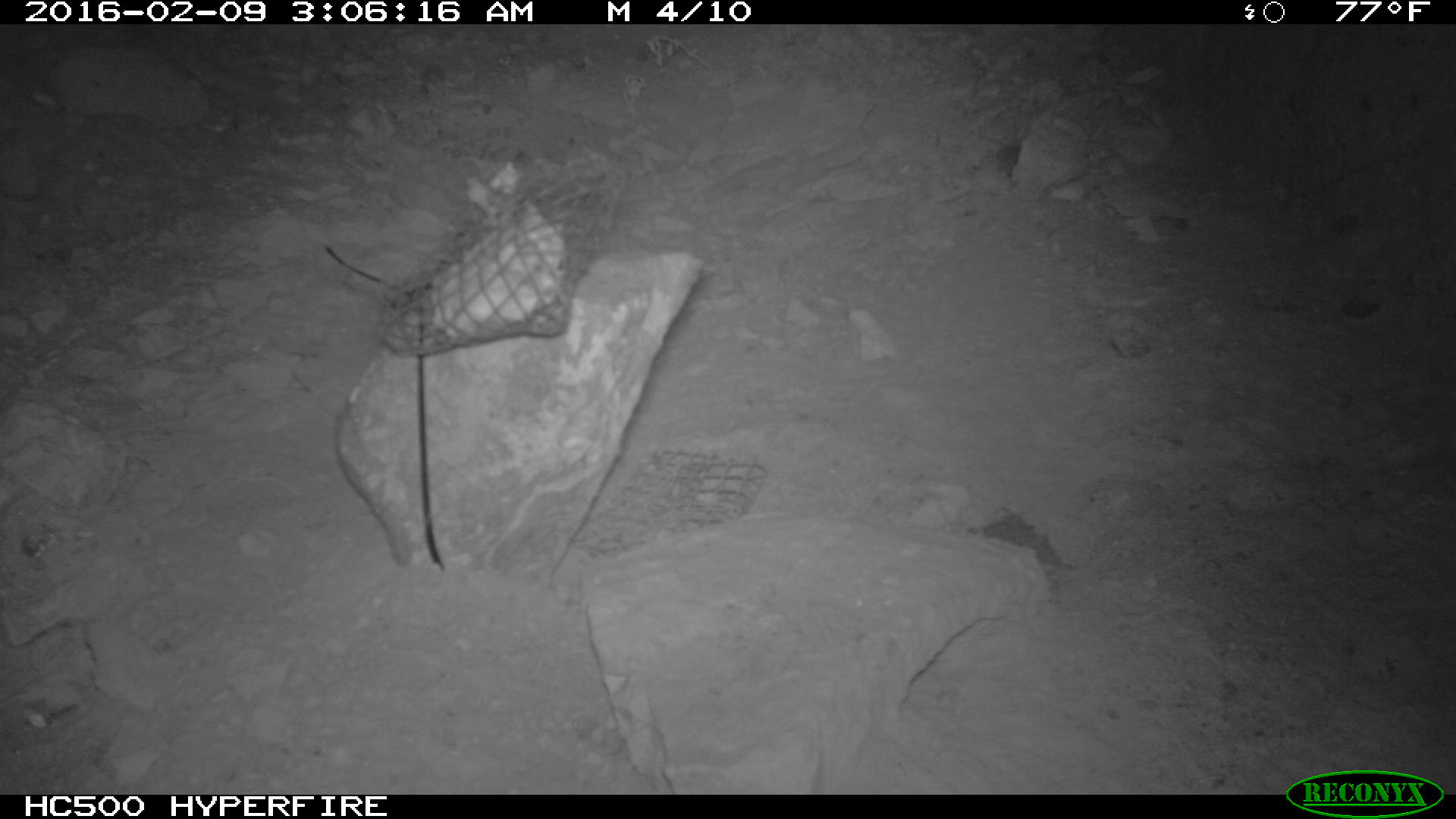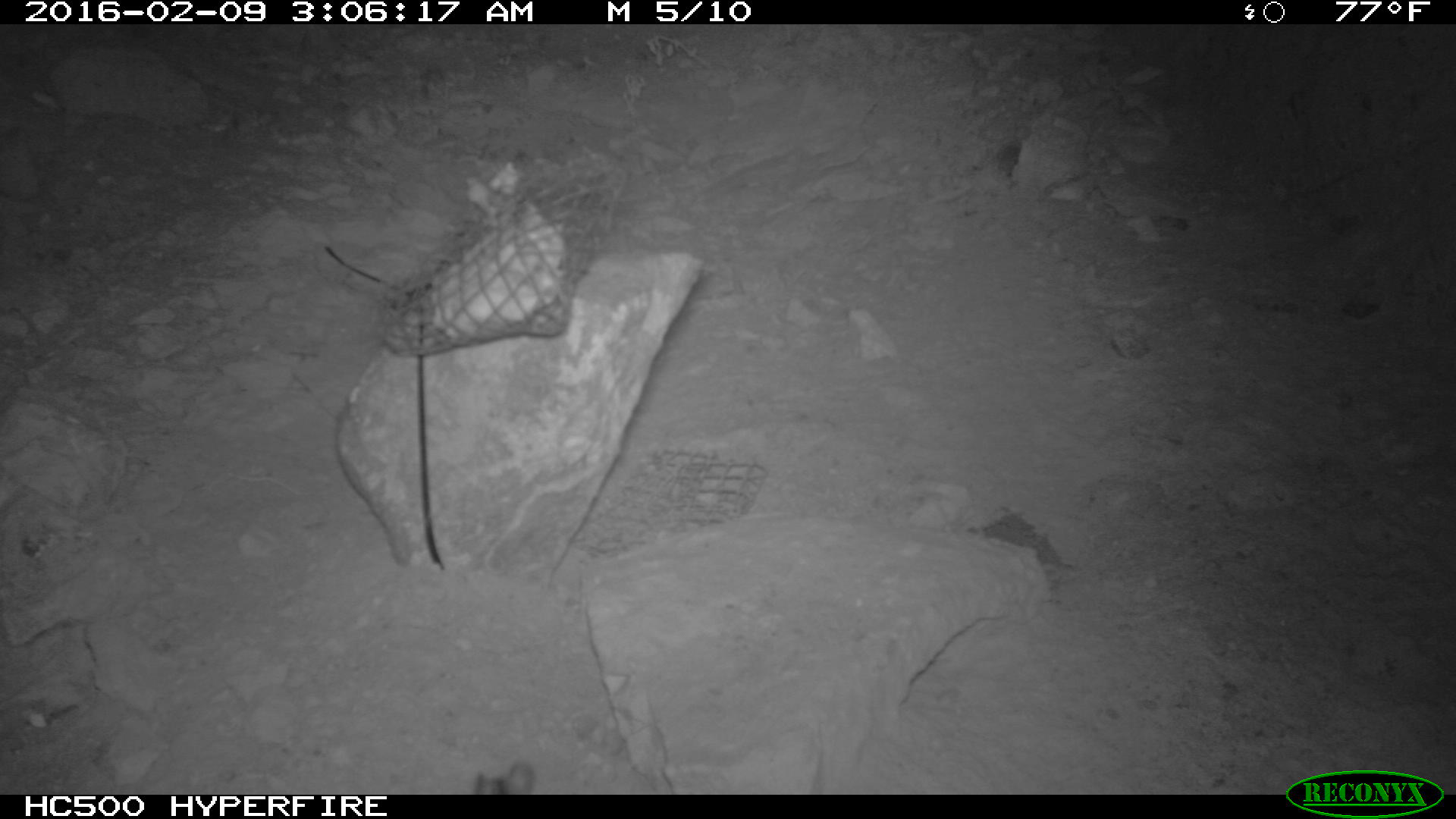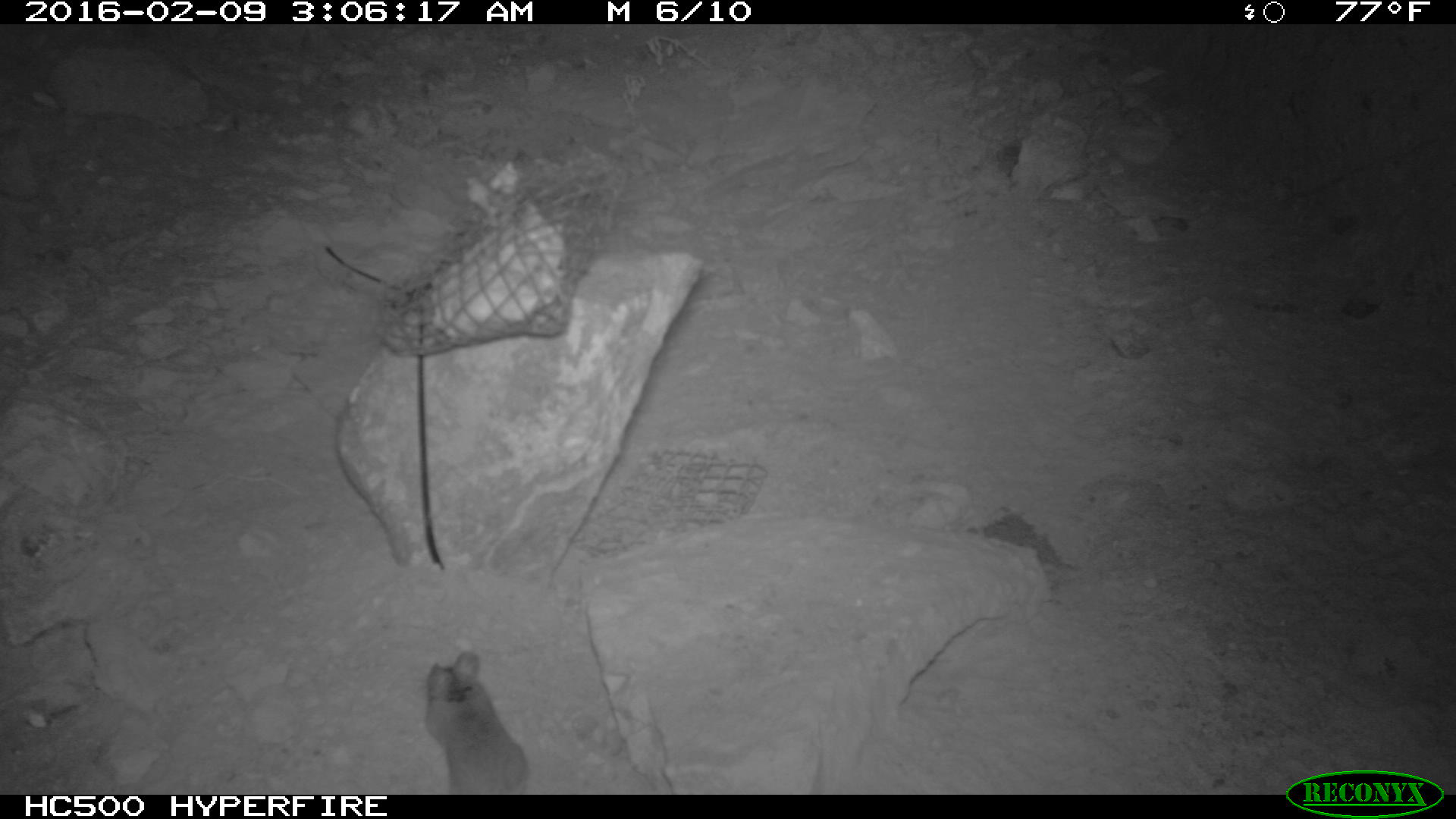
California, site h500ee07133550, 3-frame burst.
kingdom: Animalia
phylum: Chordata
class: Mammalia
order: Rodentia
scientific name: Rodentia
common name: rodent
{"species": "rodent (Rodentia)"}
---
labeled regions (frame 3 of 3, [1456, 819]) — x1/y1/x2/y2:
rodent: 422/651/530/794